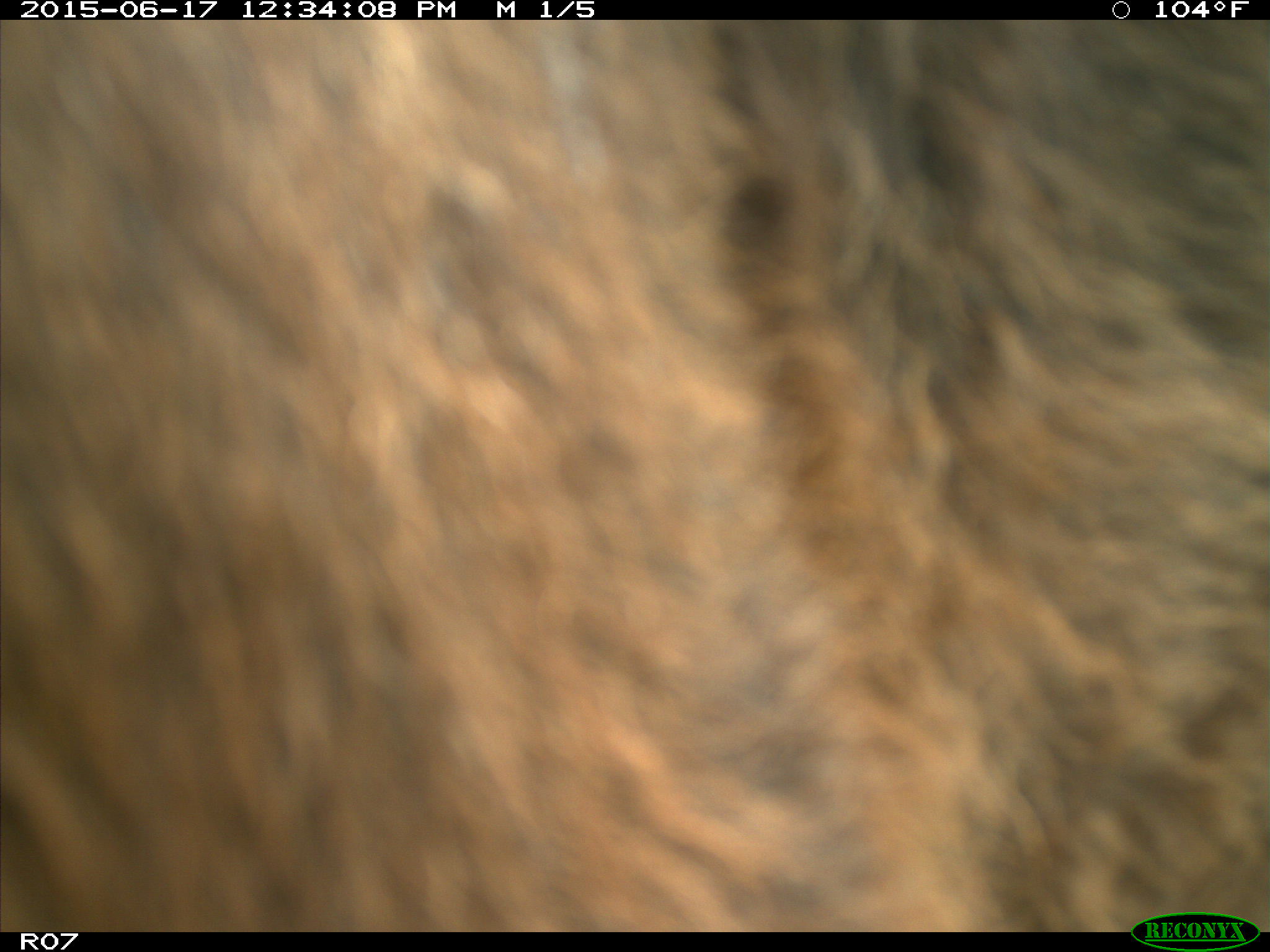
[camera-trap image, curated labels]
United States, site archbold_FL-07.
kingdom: Animalia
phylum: Chordata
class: Mammalia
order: Artiodactyla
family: Bovidae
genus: Bos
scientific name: Bos taurus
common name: domestic cow